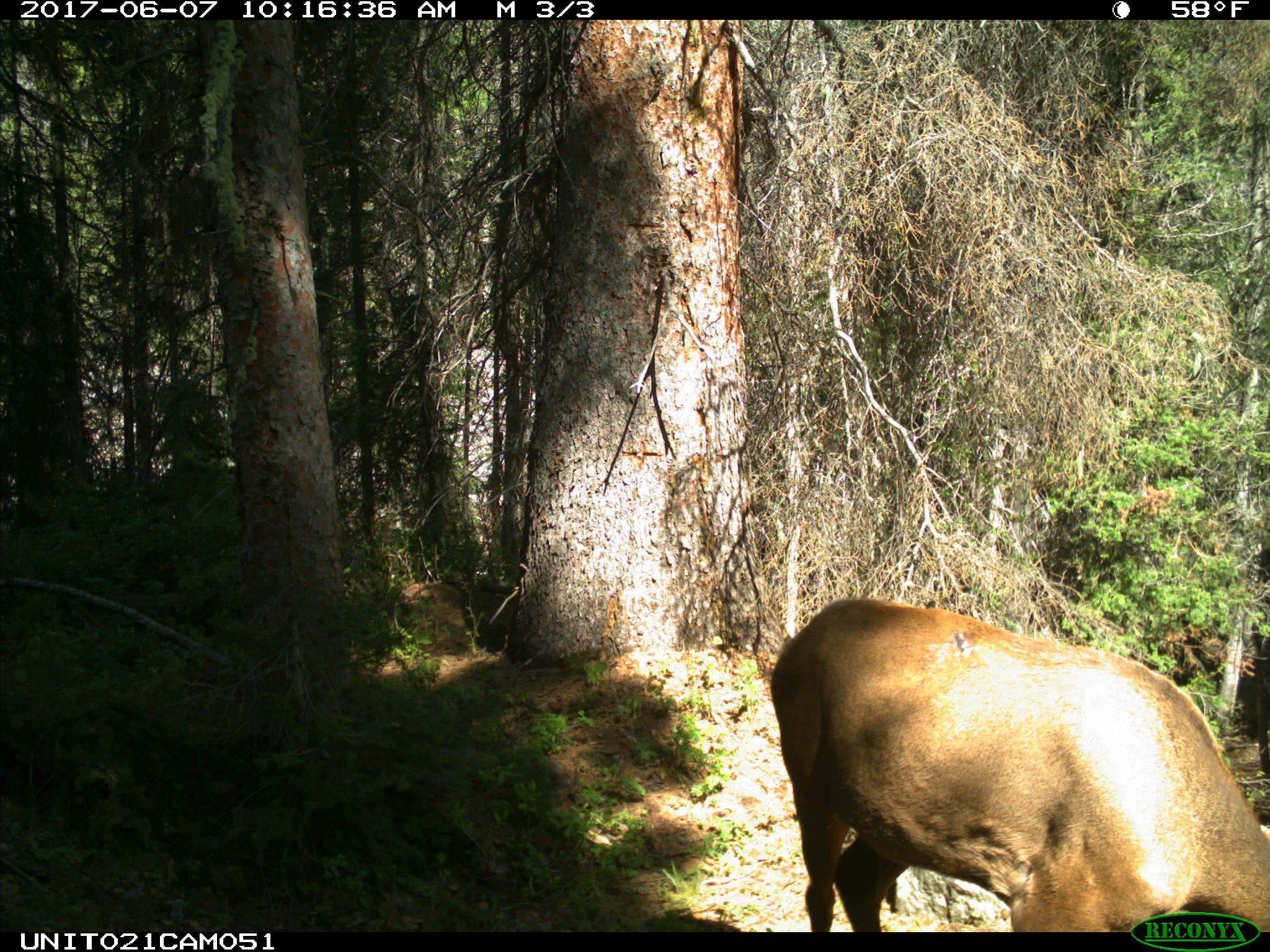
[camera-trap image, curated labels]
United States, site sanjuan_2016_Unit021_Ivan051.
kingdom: Animalia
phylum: Chordata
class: Mammalia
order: Artiodactyla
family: Cervidae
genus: Cervus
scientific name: Cervus elaphus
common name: red deer